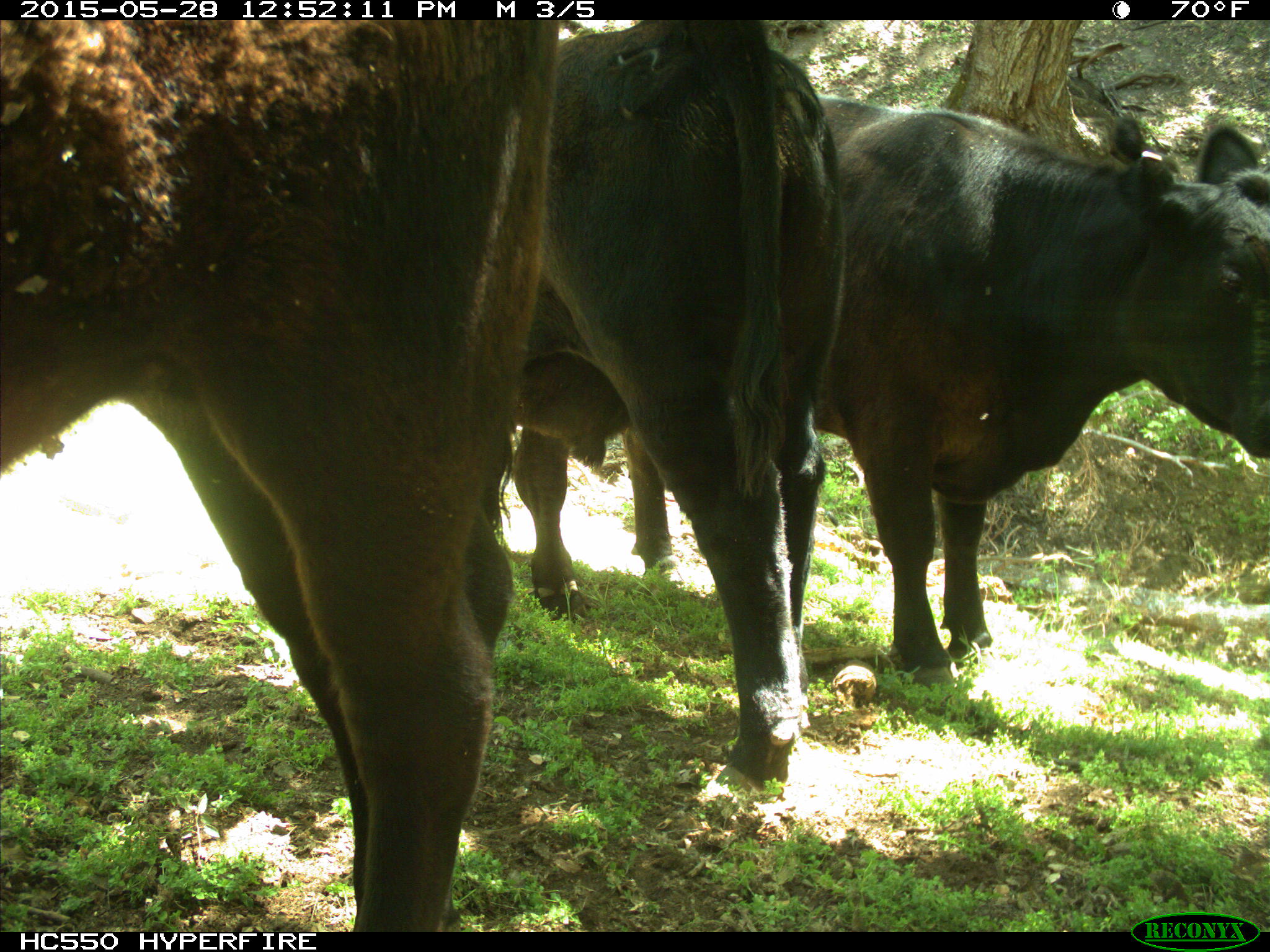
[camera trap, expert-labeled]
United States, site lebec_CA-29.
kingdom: Animalia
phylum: Chordata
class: Mammalia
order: Artiodactyla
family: Bovidae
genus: Bos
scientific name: Bos taurus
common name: domestic cow